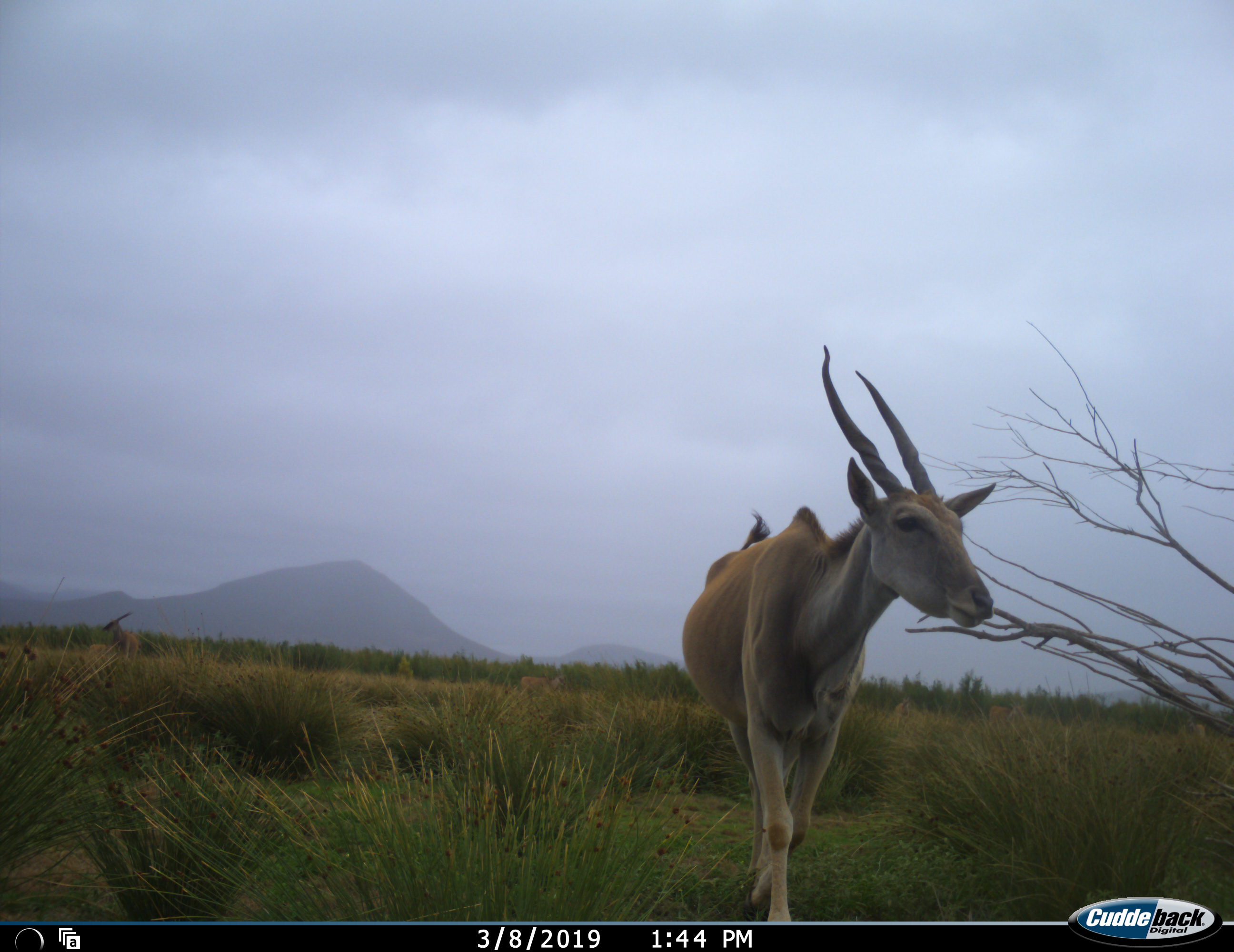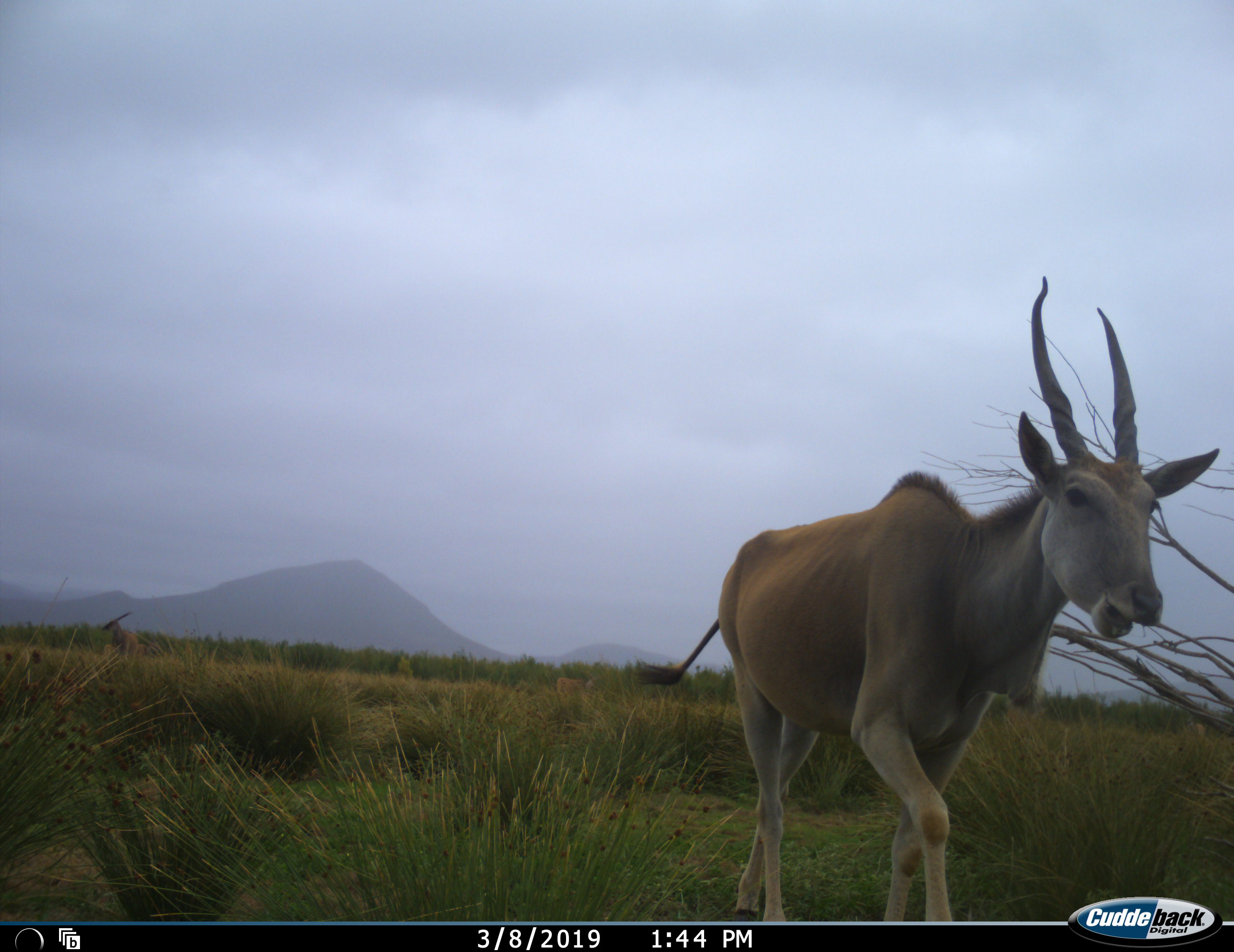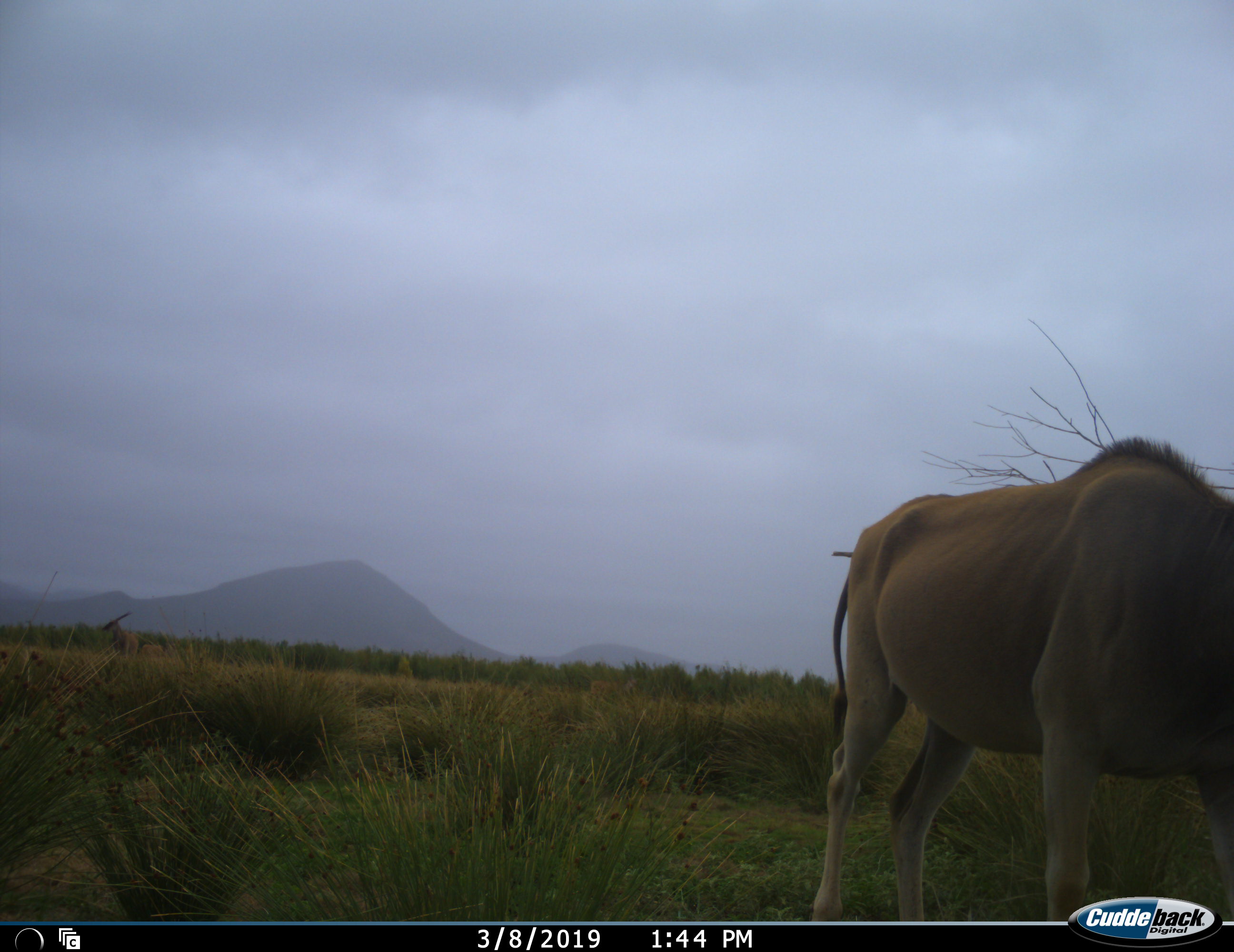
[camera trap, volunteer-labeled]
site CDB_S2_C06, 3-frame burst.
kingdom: Animalia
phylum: Chordata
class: Mammalia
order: Artiodactyla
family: Bovidae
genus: Tragelaphus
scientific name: Tragelaphus oryx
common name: eland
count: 1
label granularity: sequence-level